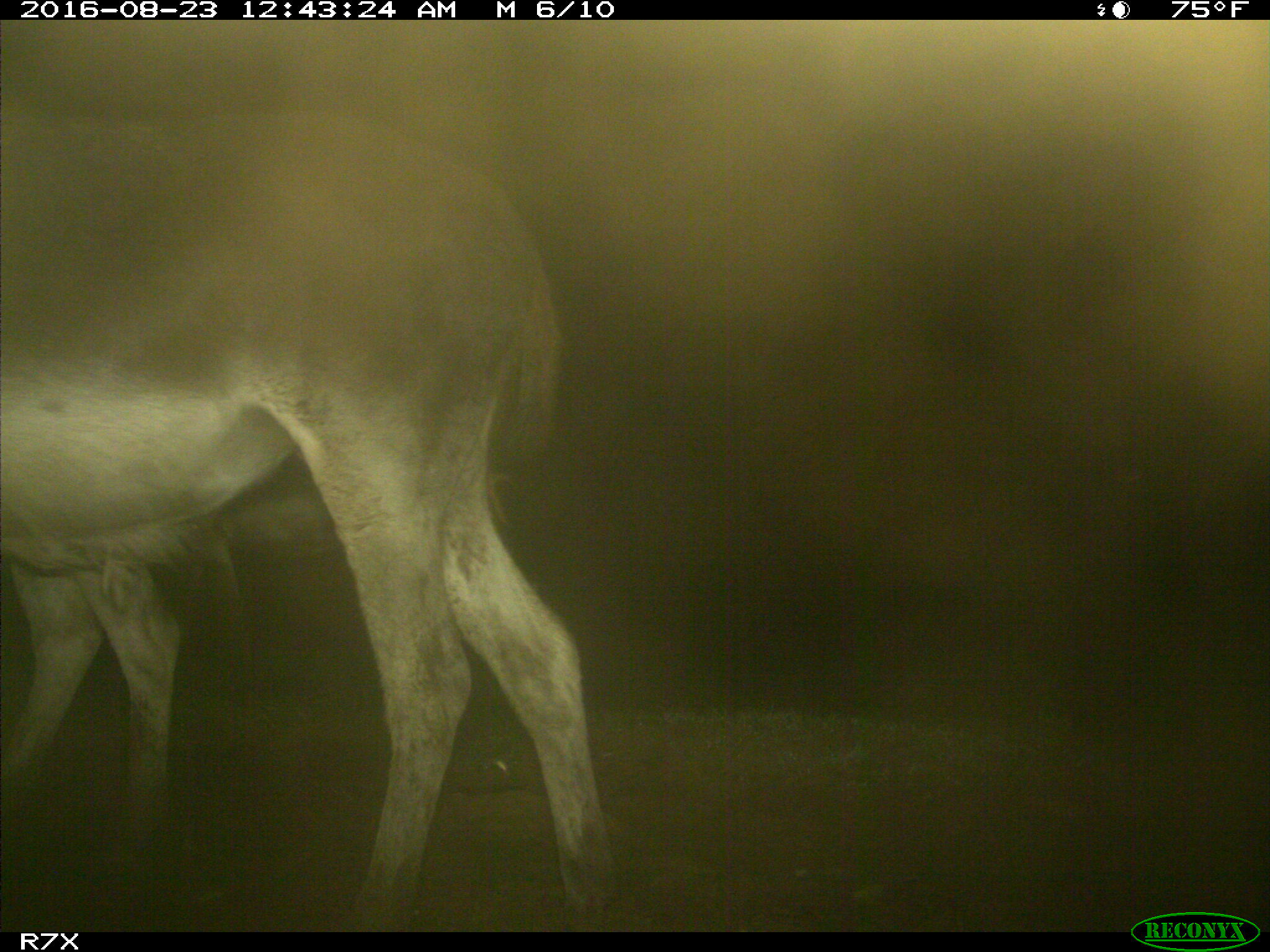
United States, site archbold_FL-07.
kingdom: Animalia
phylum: Chordata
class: Mammalia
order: Perissodactyla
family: Equidae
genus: Equus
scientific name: Equus africanus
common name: african wild ass